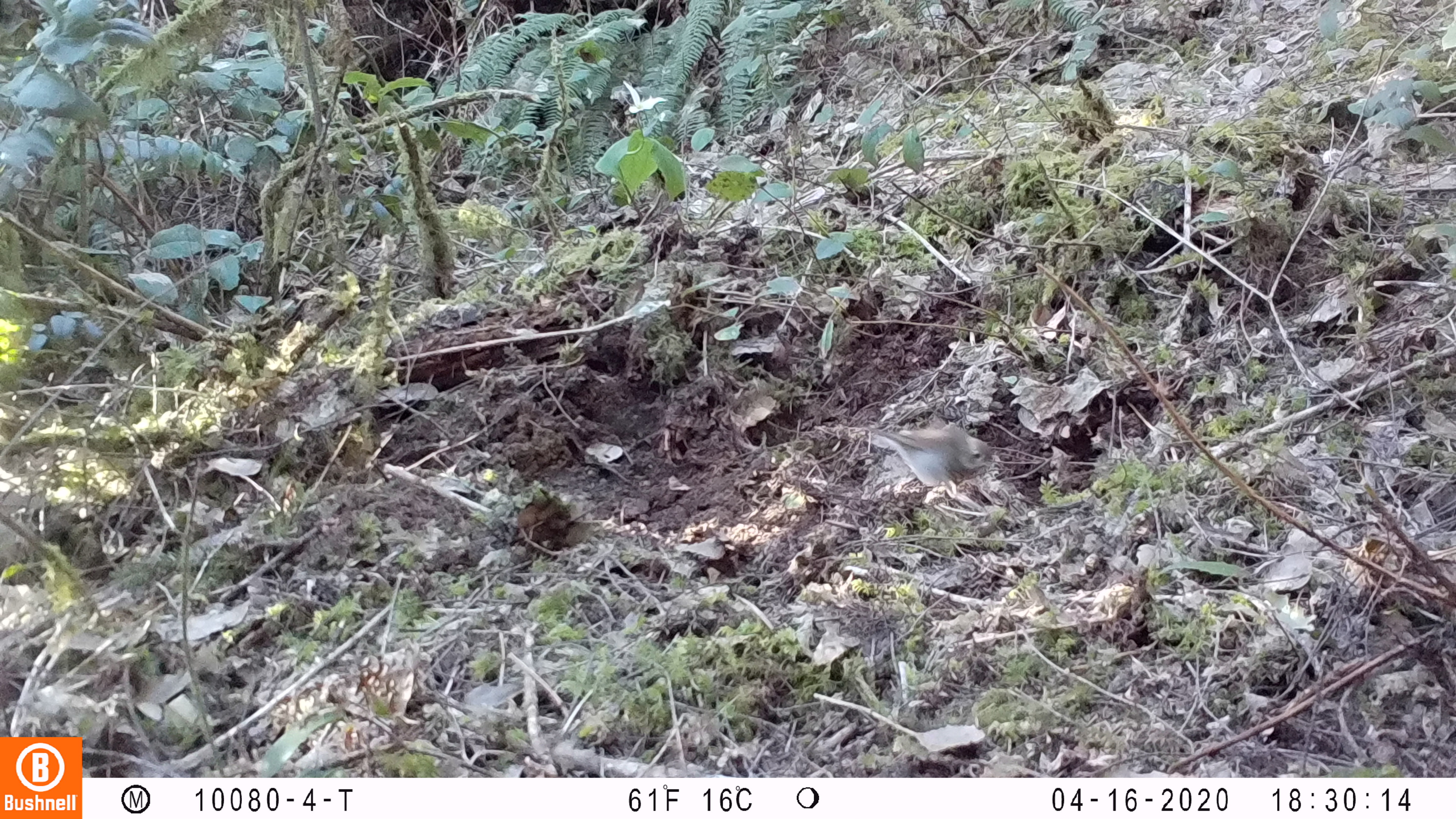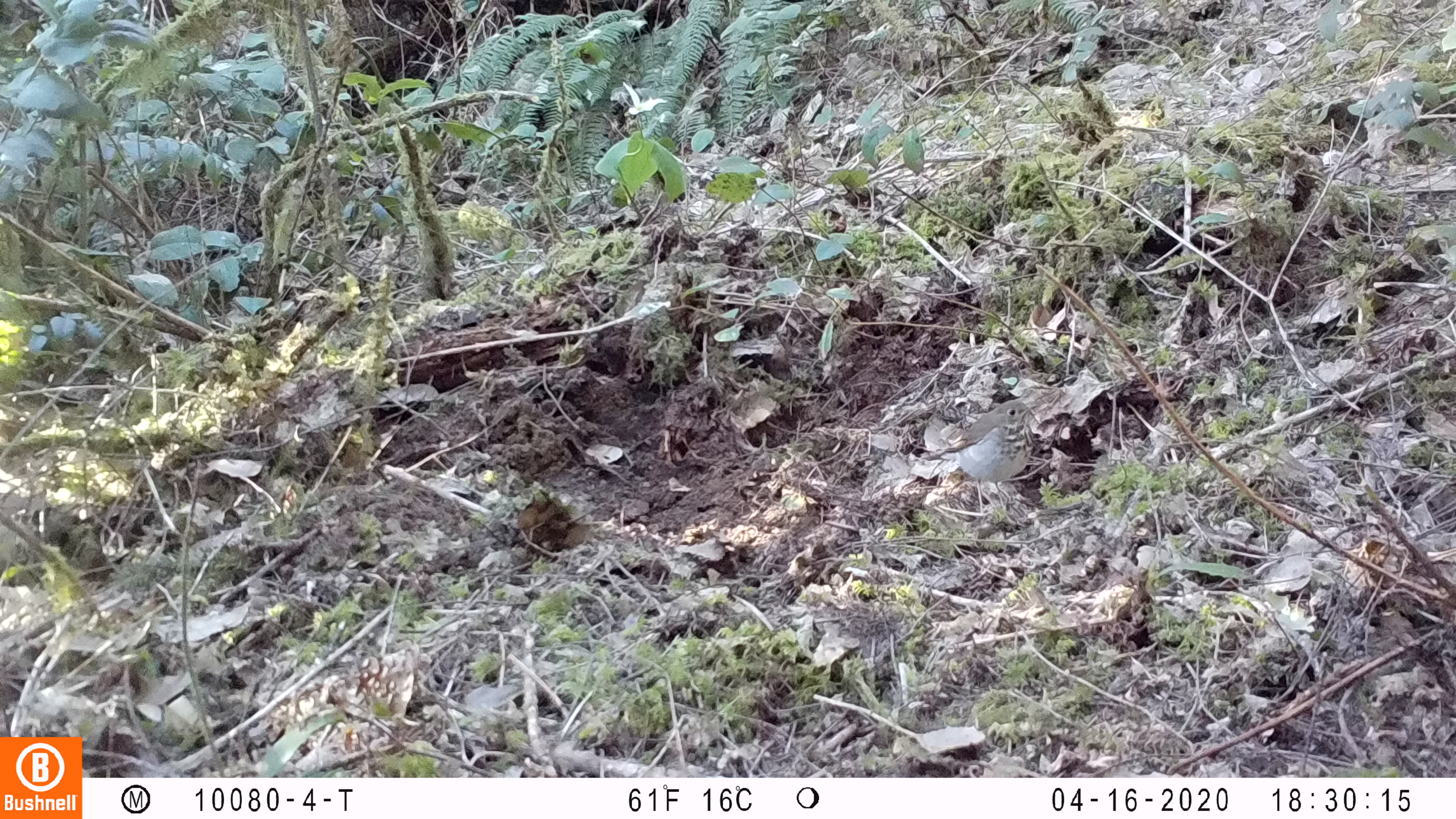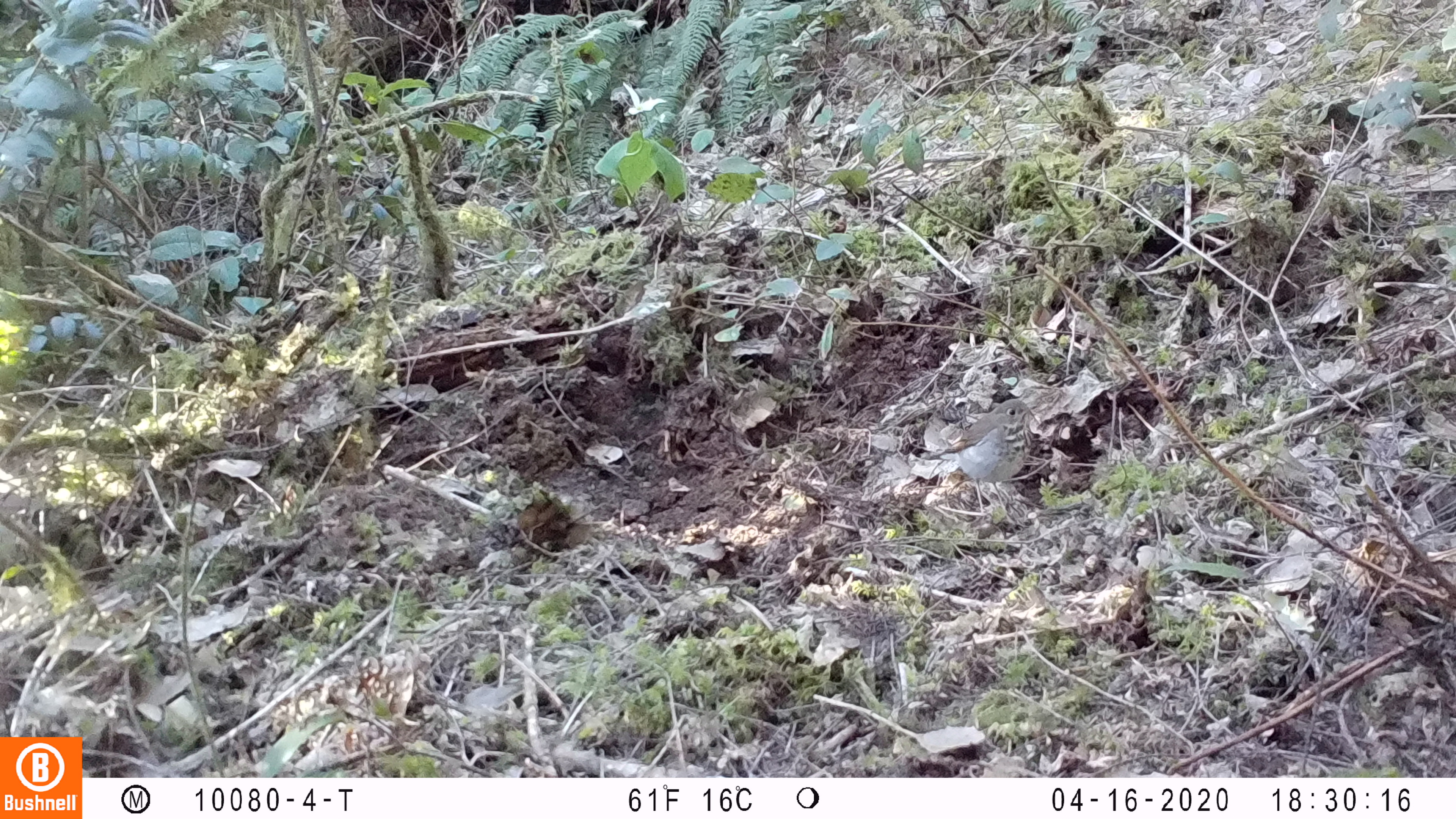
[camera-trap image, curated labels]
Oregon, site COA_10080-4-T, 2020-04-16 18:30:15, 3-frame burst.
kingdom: Animalia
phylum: Chordata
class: Aves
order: Passeriformes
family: Turdidae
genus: Catharus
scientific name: Catharus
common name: brown thrushes and nightingale-thrushes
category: catharus species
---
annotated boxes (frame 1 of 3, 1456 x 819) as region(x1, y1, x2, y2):
catharus species: region(819, 409, 1009, 505)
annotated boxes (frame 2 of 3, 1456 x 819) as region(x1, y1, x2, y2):
catharus species: region(911, 387, 1068, 534)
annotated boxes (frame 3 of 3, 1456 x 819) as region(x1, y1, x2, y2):
catharus species: region(915, 385, 1050, 537)